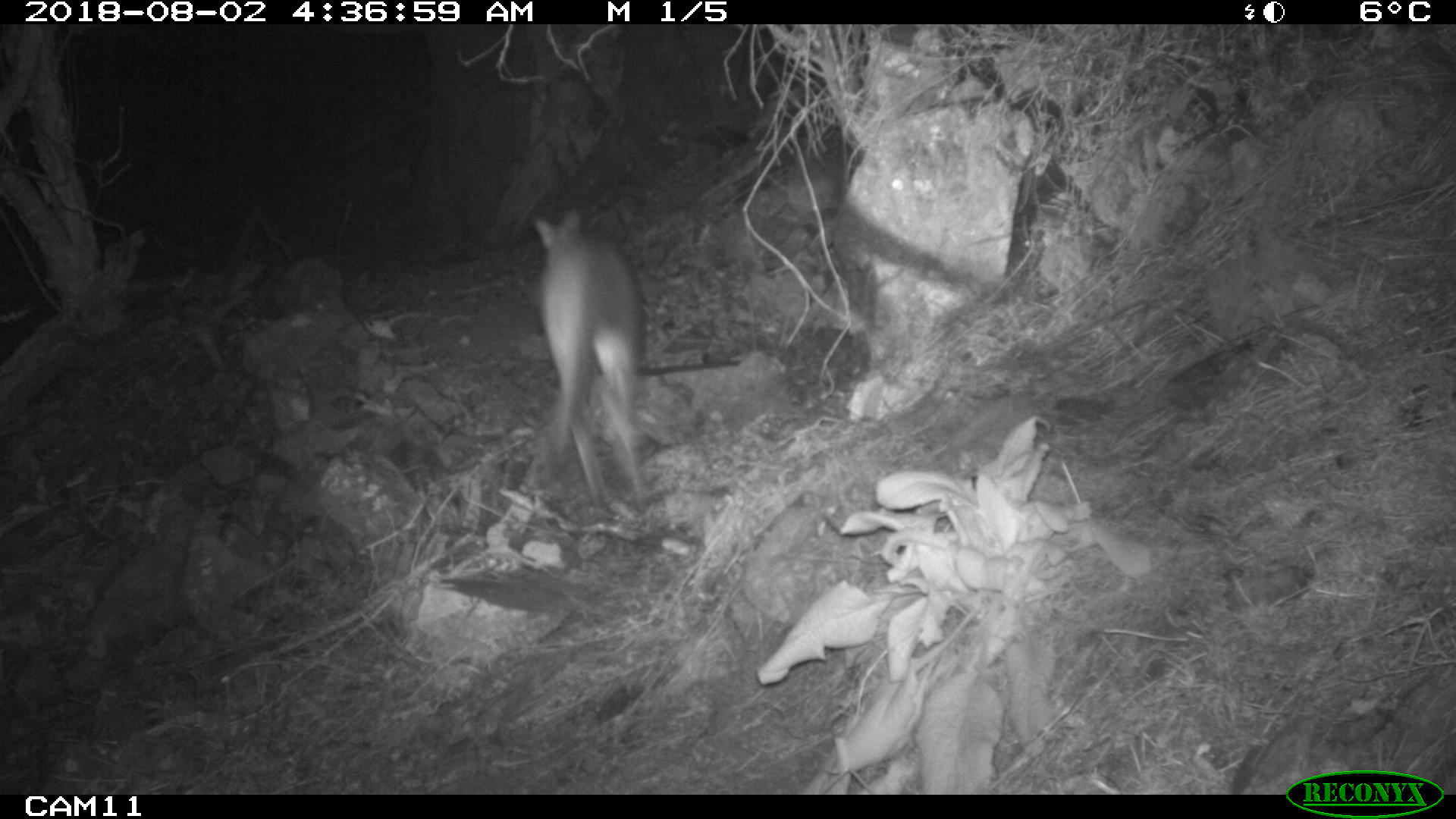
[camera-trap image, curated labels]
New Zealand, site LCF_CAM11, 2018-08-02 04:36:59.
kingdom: Animalia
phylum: Chordata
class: Mammalia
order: Diprotodontia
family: Macropodidae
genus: Notamacropus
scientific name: Notamacropus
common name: wallaby